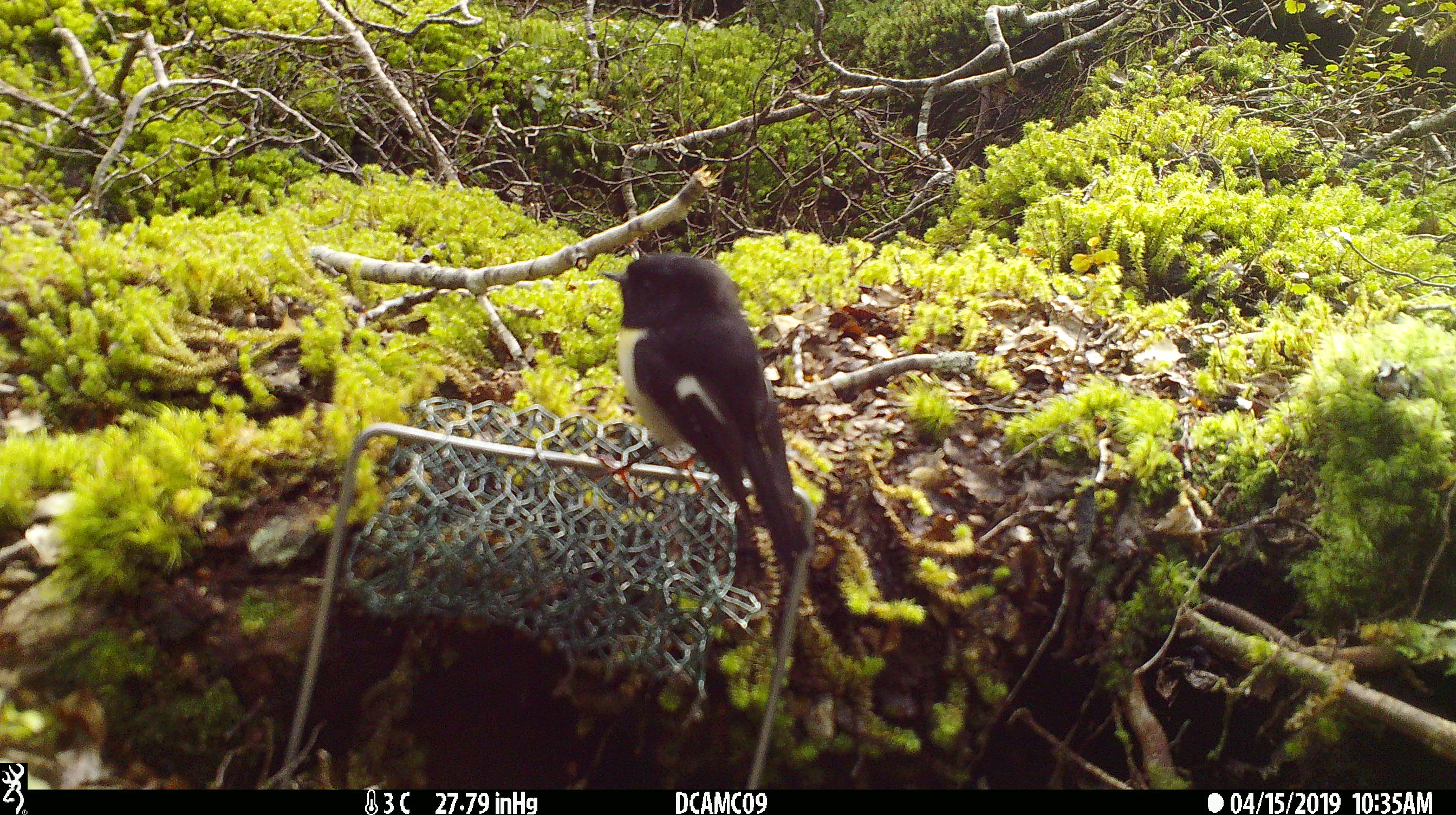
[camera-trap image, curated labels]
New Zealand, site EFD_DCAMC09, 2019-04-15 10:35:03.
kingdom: Animalia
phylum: Chordata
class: Aves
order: Passeriformes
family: Petroicidae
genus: Petroica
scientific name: Petroica macrocephala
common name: tomtit